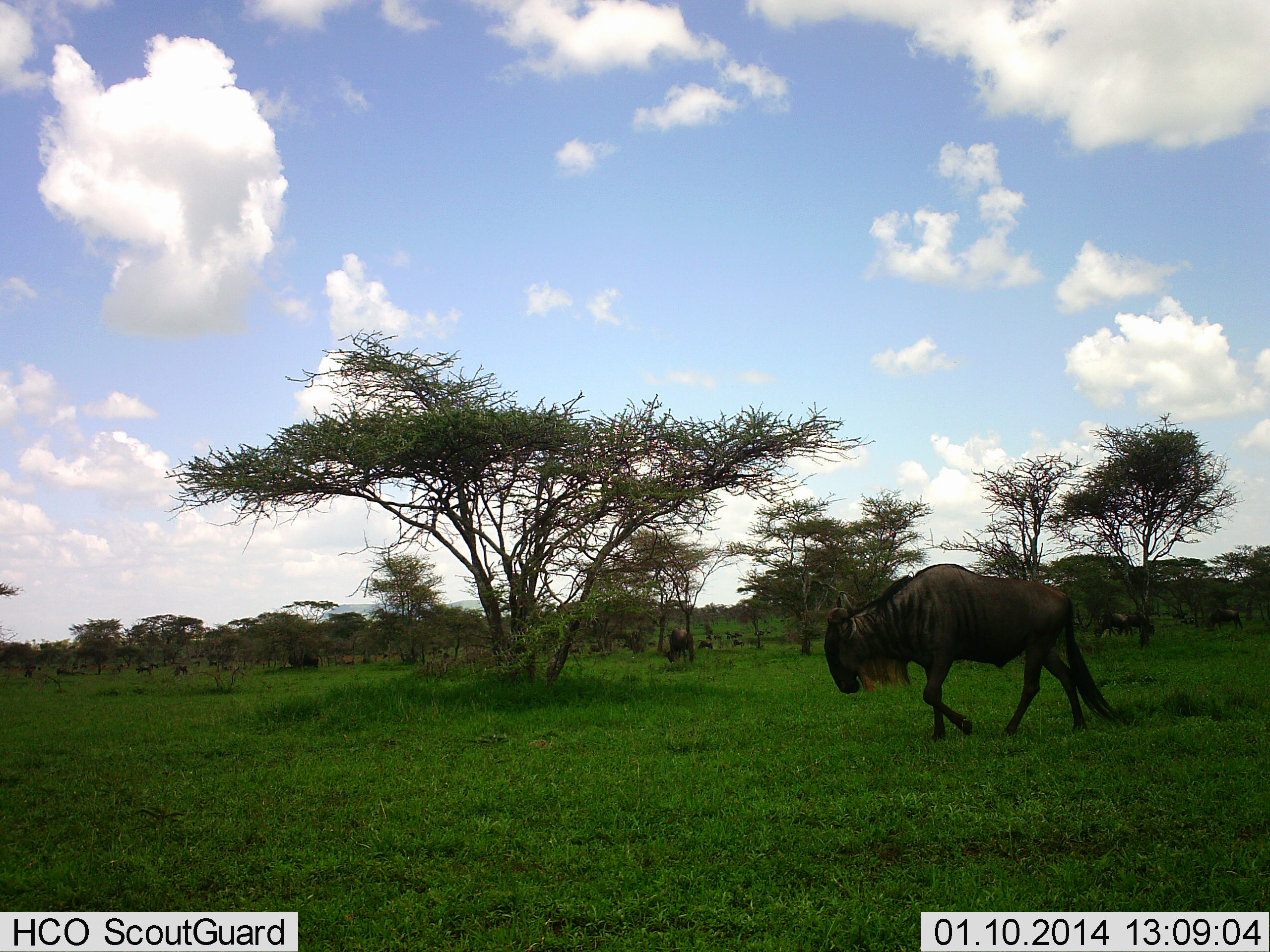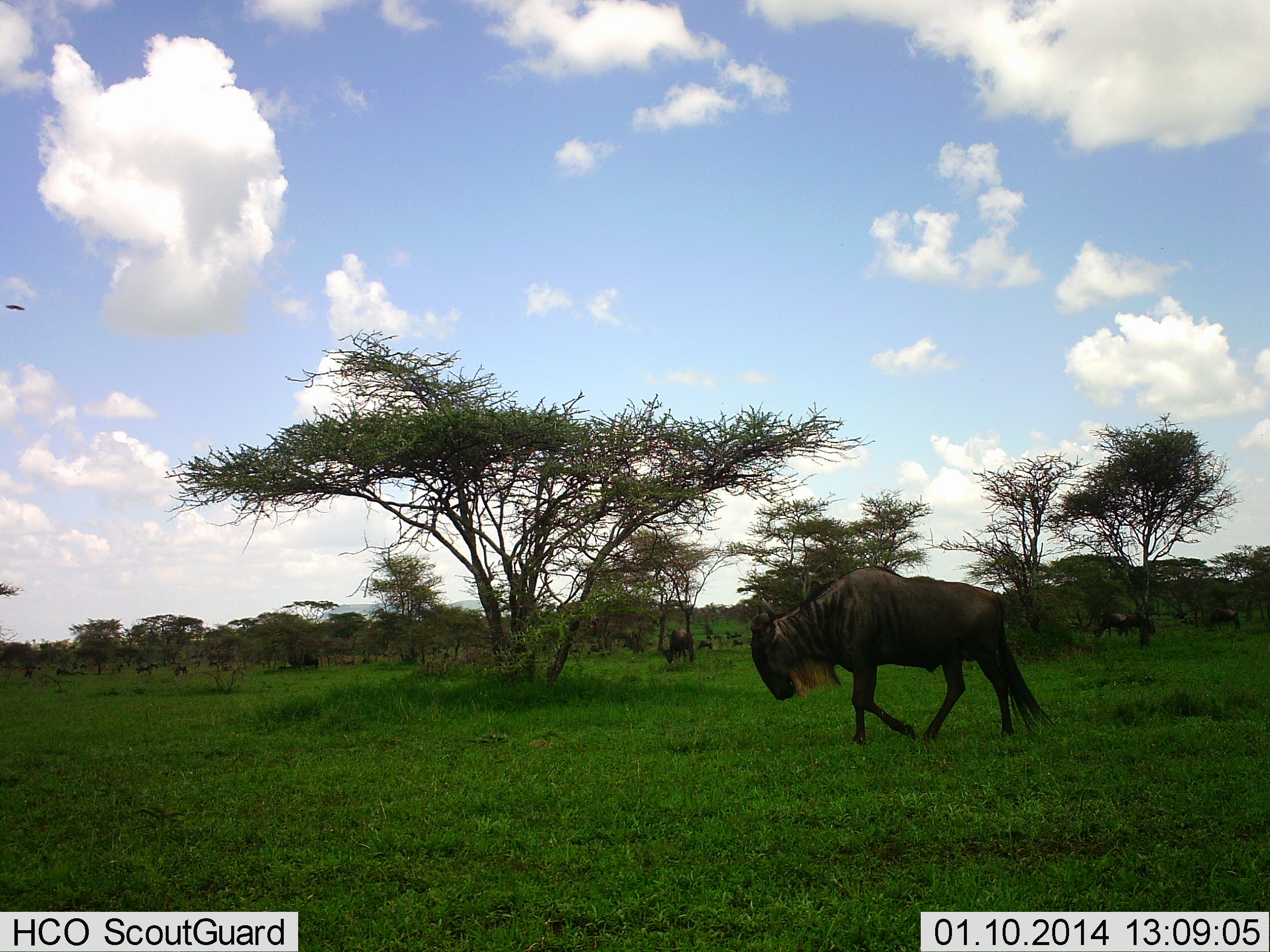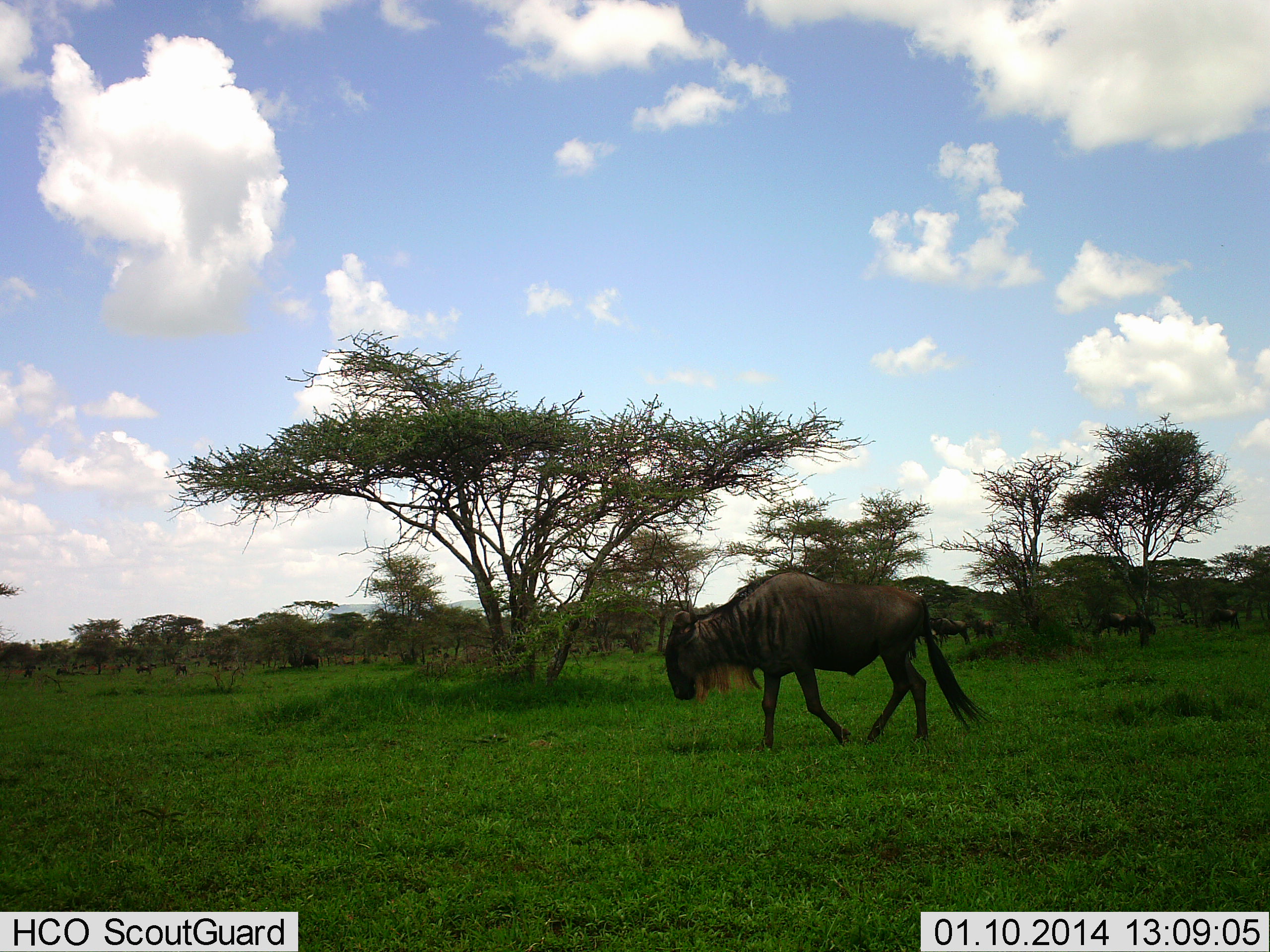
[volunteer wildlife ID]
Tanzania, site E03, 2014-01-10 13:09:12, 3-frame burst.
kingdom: Animalia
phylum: Chordata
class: Mammalia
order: Artiodactyla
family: Bovidae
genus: Connochaetes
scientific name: Connochaetes taurinus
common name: blue wildebeest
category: wildebeest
Wildebeest (blue wildebeest) (Connochaetes taurinus), count 4. Behavior (volunteer vote fractions): standing 45%, resting 0%, moving 91%, interacting 9%. Young present (vote fraction): 0%. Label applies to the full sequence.